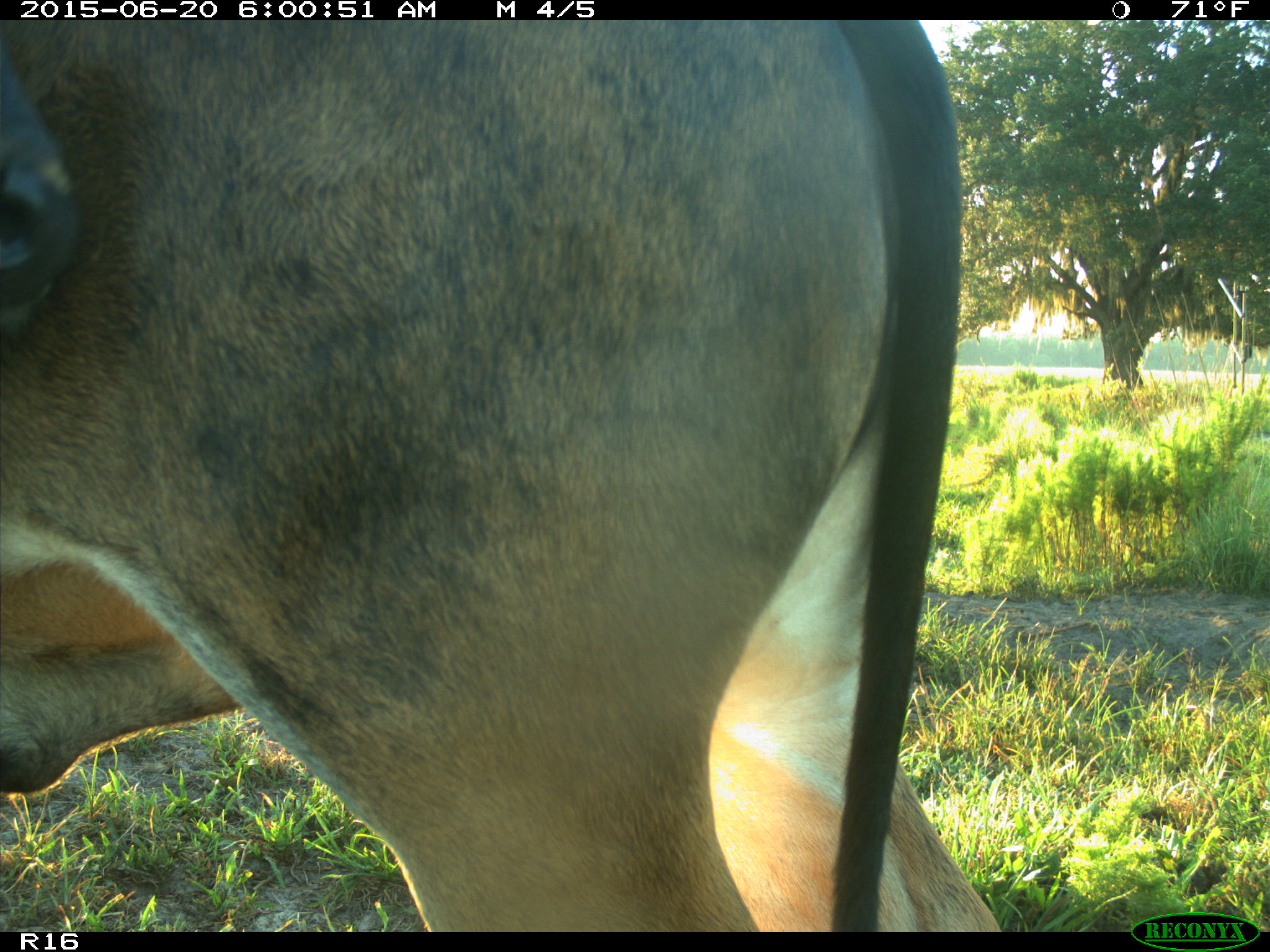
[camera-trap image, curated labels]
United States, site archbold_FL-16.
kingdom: Animalia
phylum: Chordata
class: Mammalia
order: Artiodactyla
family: Bovidae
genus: Bos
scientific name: Bos taurus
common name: domestic cow